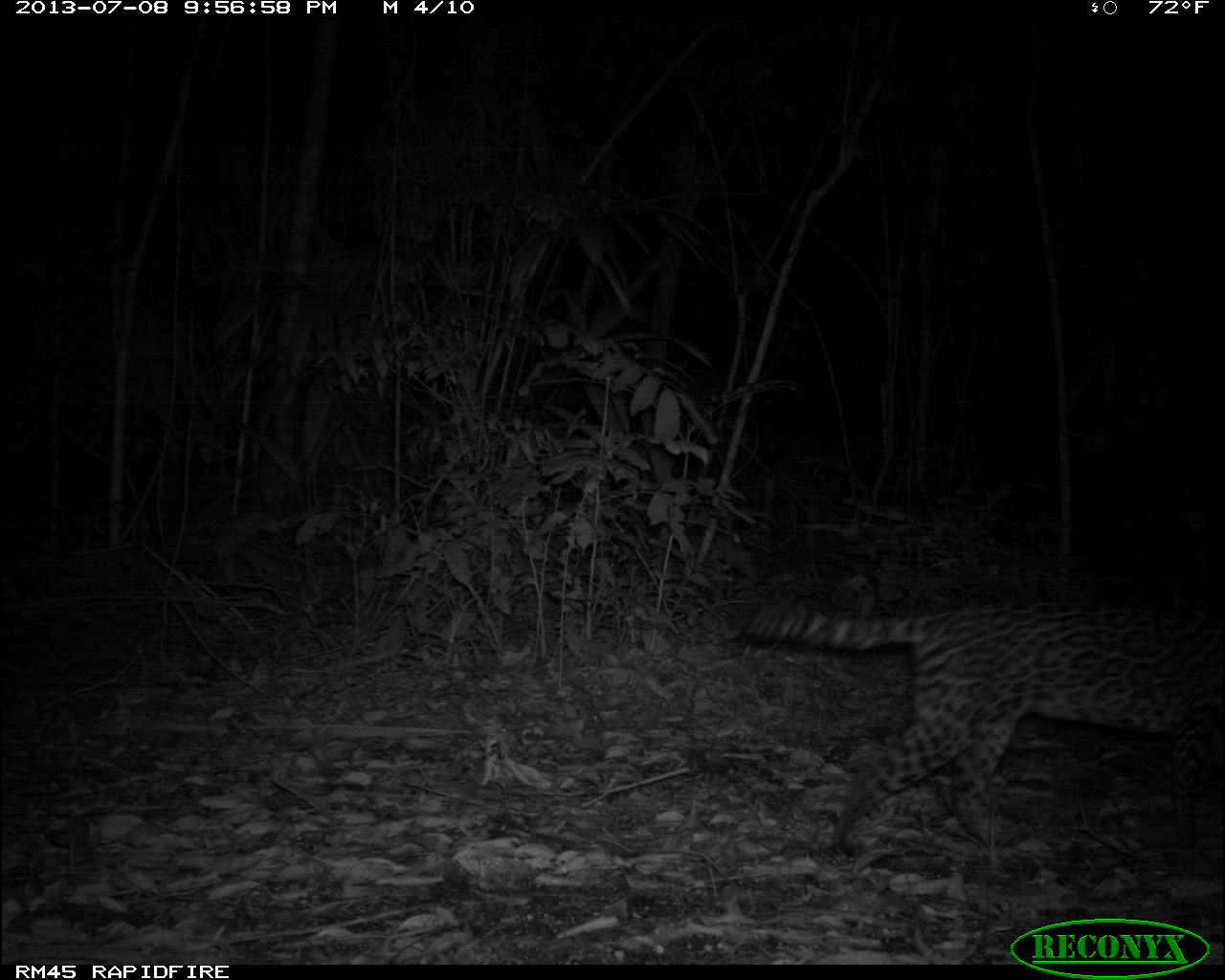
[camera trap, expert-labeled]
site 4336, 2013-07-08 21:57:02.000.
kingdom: Animalia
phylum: Chordata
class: Mammalia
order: Carnivora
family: Felidae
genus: Leopardus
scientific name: Leopardus pardalis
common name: ocelot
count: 1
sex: female